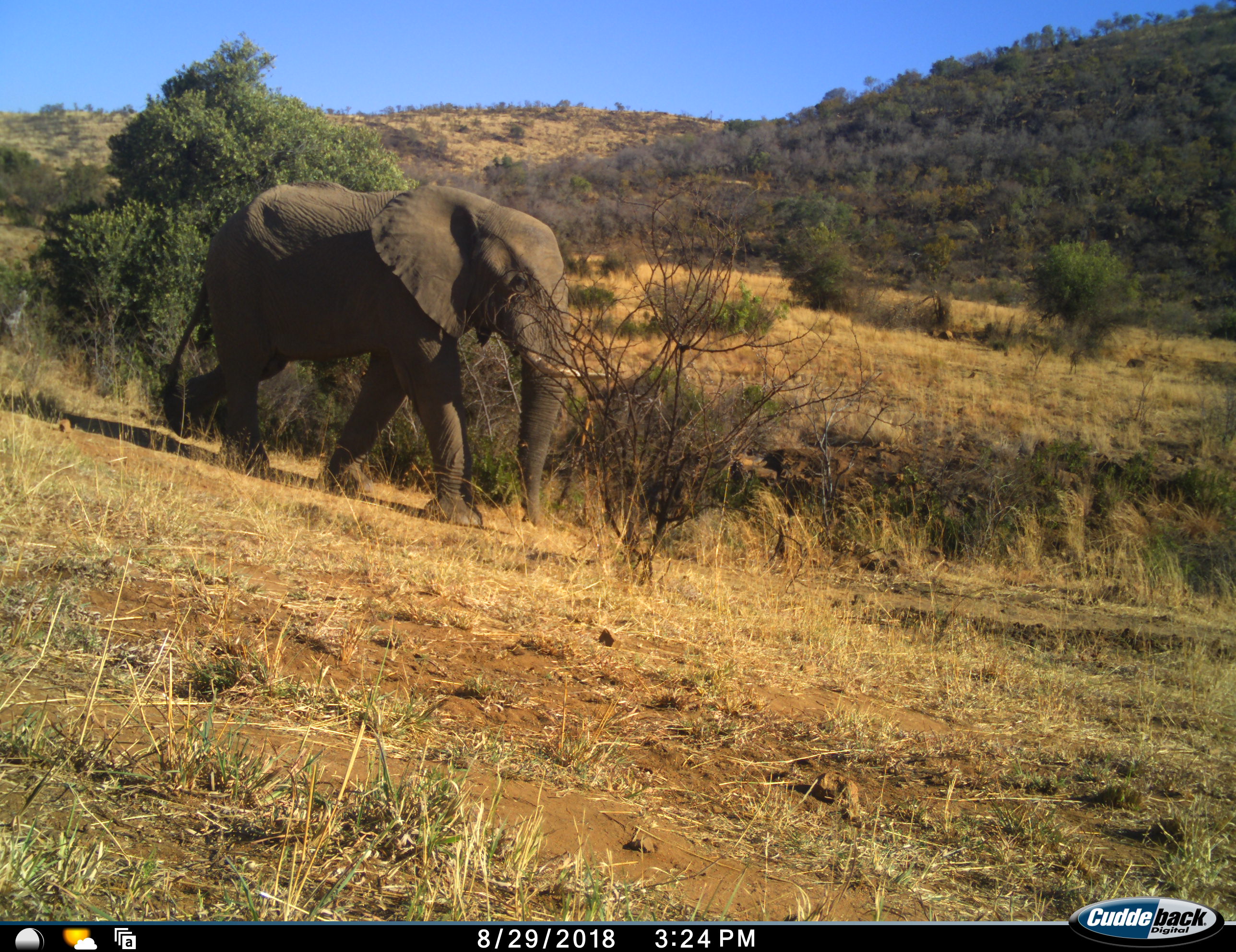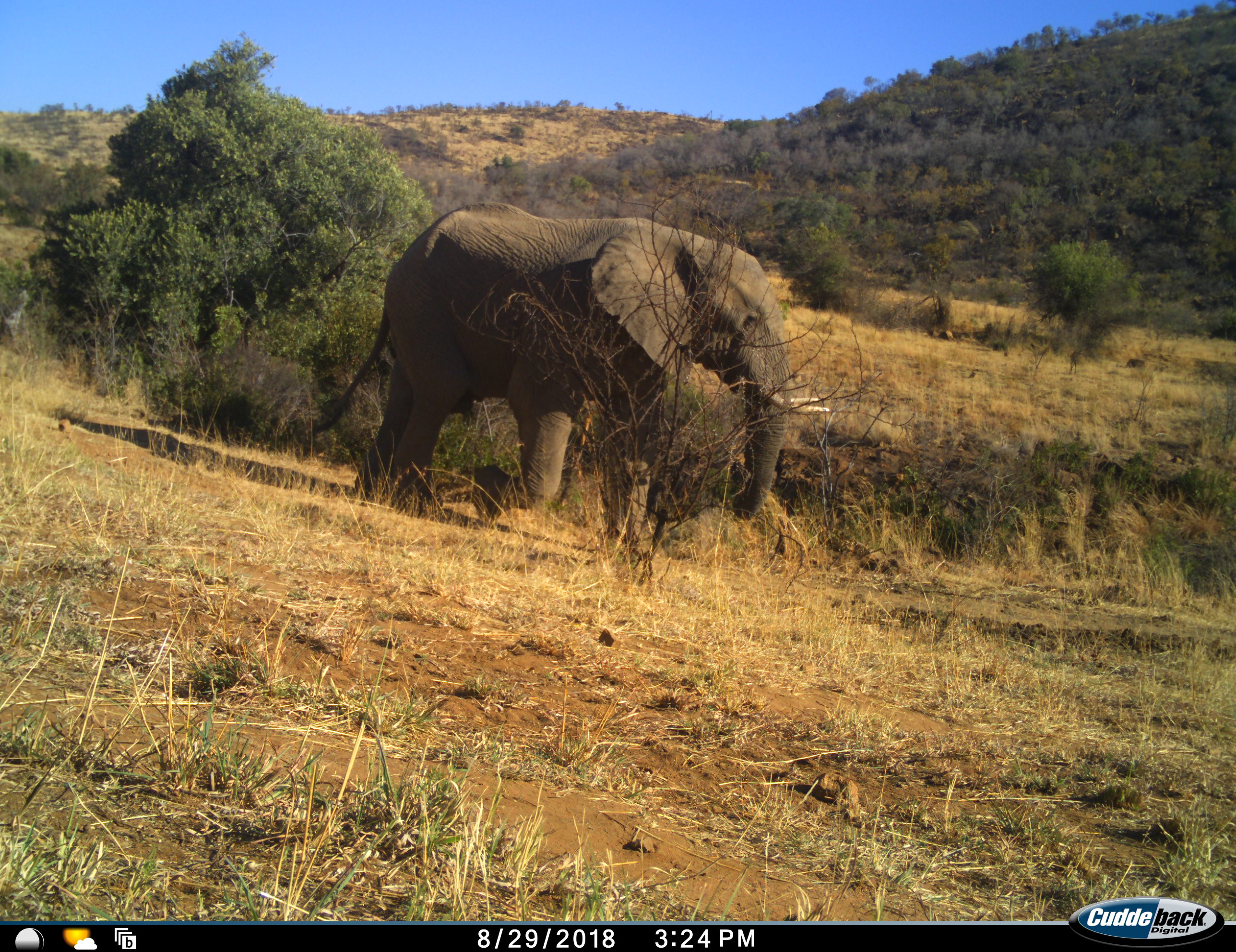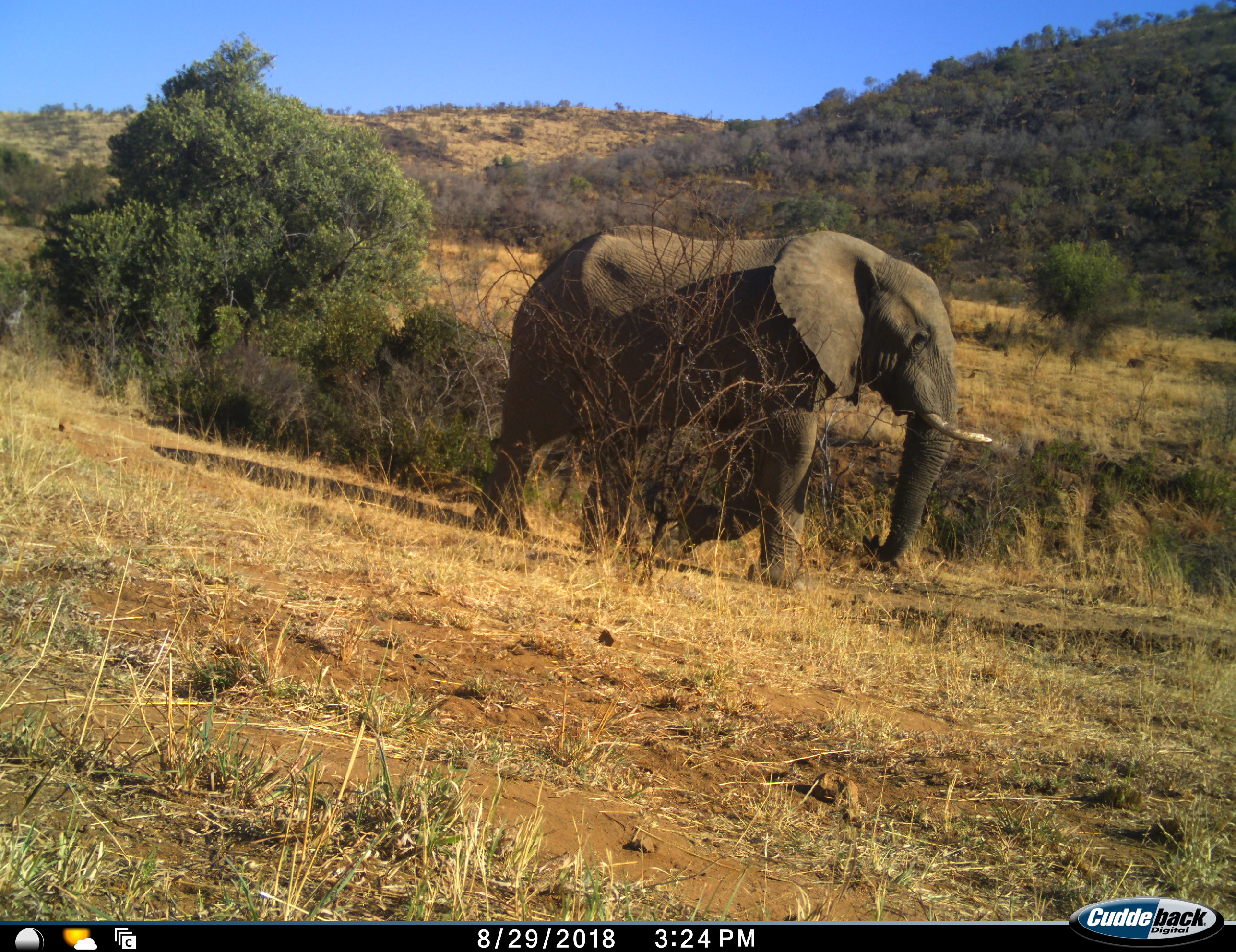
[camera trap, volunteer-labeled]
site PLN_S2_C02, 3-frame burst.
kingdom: Animalia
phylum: Chordata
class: Mammalia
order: Proboscidea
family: Elephantidae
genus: Loxodonta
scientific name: Loxodonta africana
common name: african bush elephant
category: elephant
Elephant (african bush elephant) (Loxodonta africana), count 1. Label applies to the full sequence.